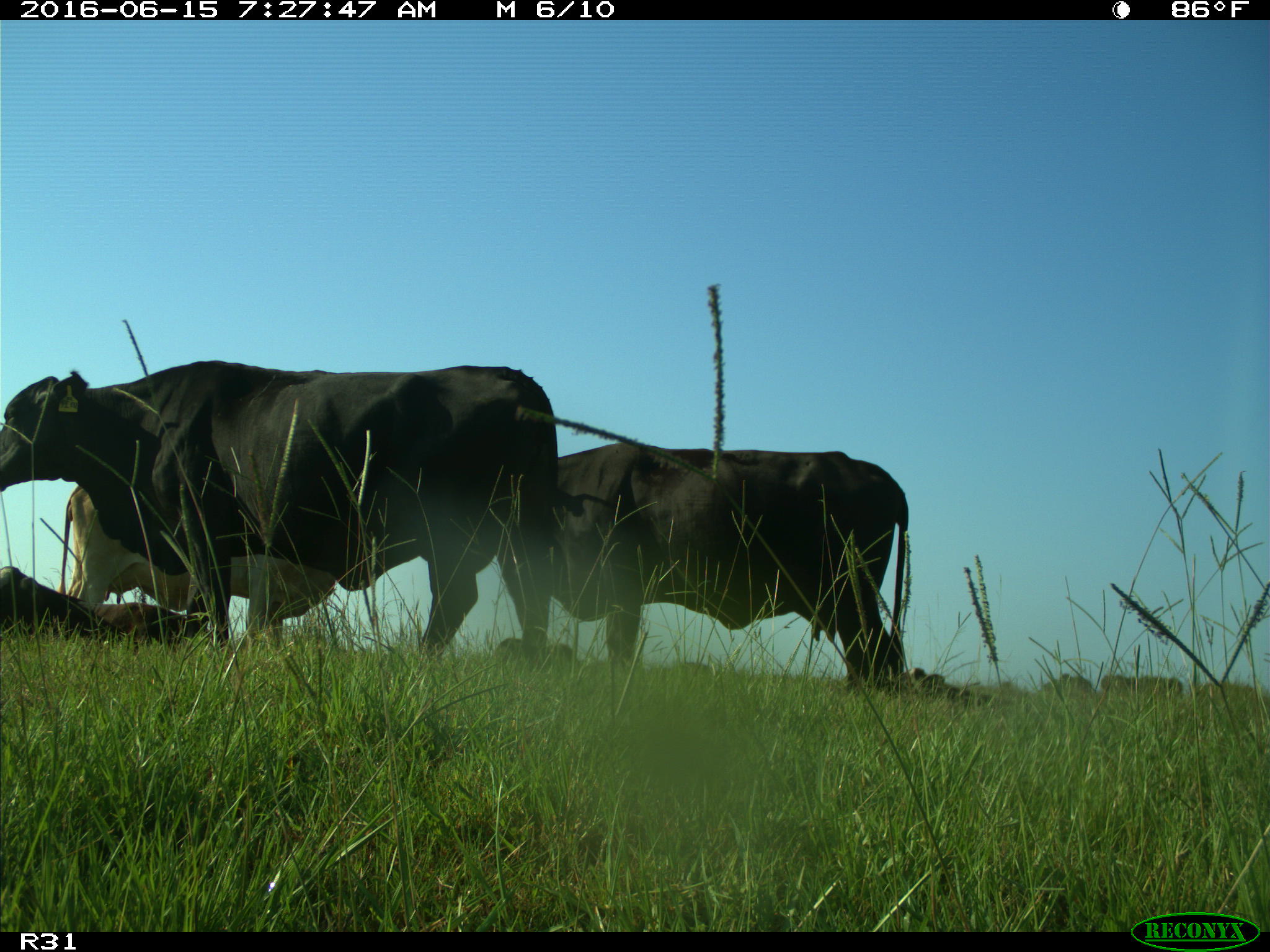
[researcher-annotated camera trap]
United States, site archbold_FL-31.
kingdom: Animalia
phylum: Chordata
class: Mammalia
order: Artiodactyla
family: Bovidae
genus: Bos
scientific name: Bos taurus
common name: domestic cow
Bos taurus (domestic cow).